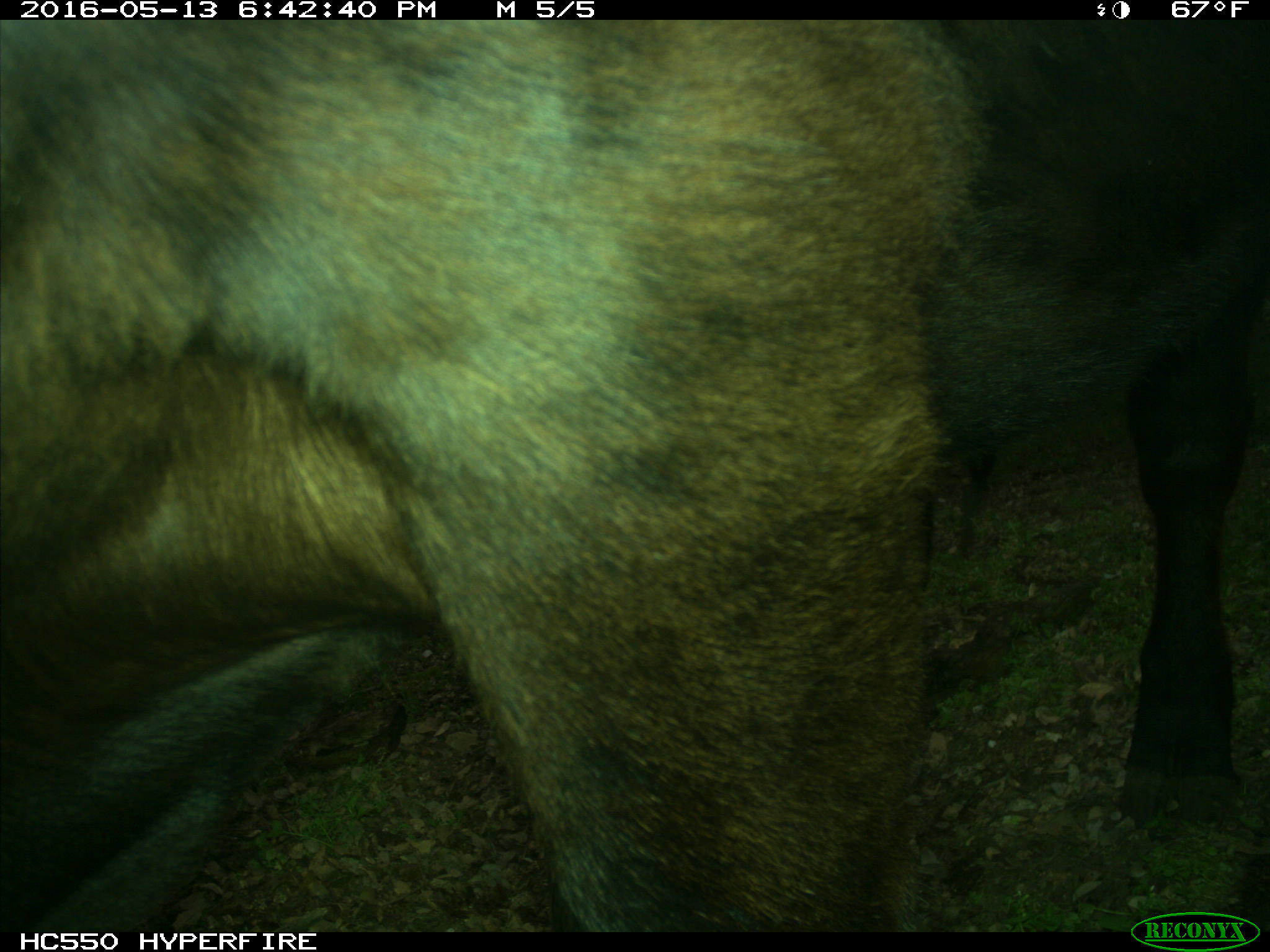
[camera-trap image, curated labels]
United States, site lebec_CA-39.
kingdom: Animalia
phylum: Chordata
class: Mammalia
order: Artiodactyla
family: Bovidae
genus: Bos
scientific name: Bos taurus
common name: domestic cow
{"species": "Bos taurus (domestic cow)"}